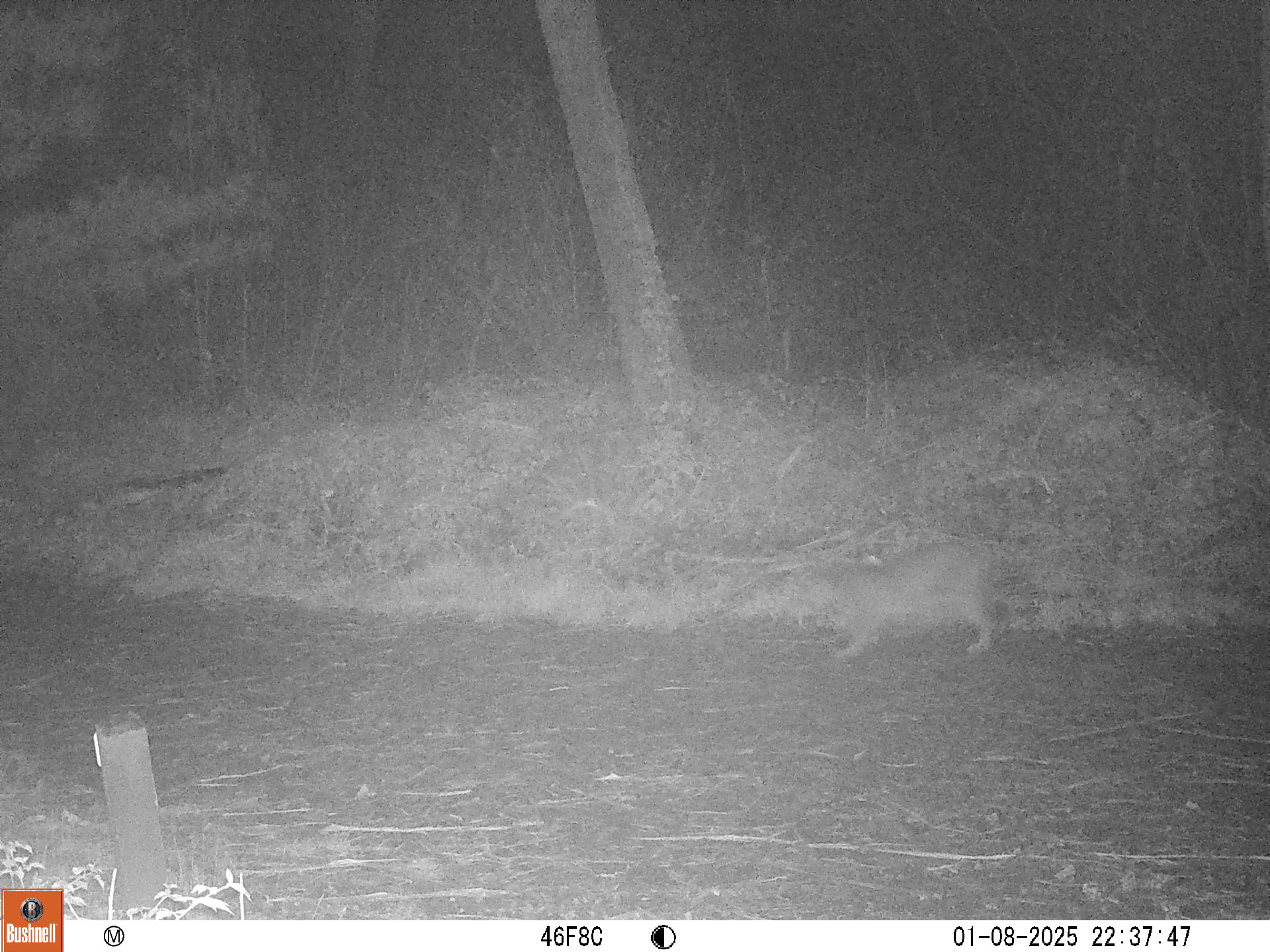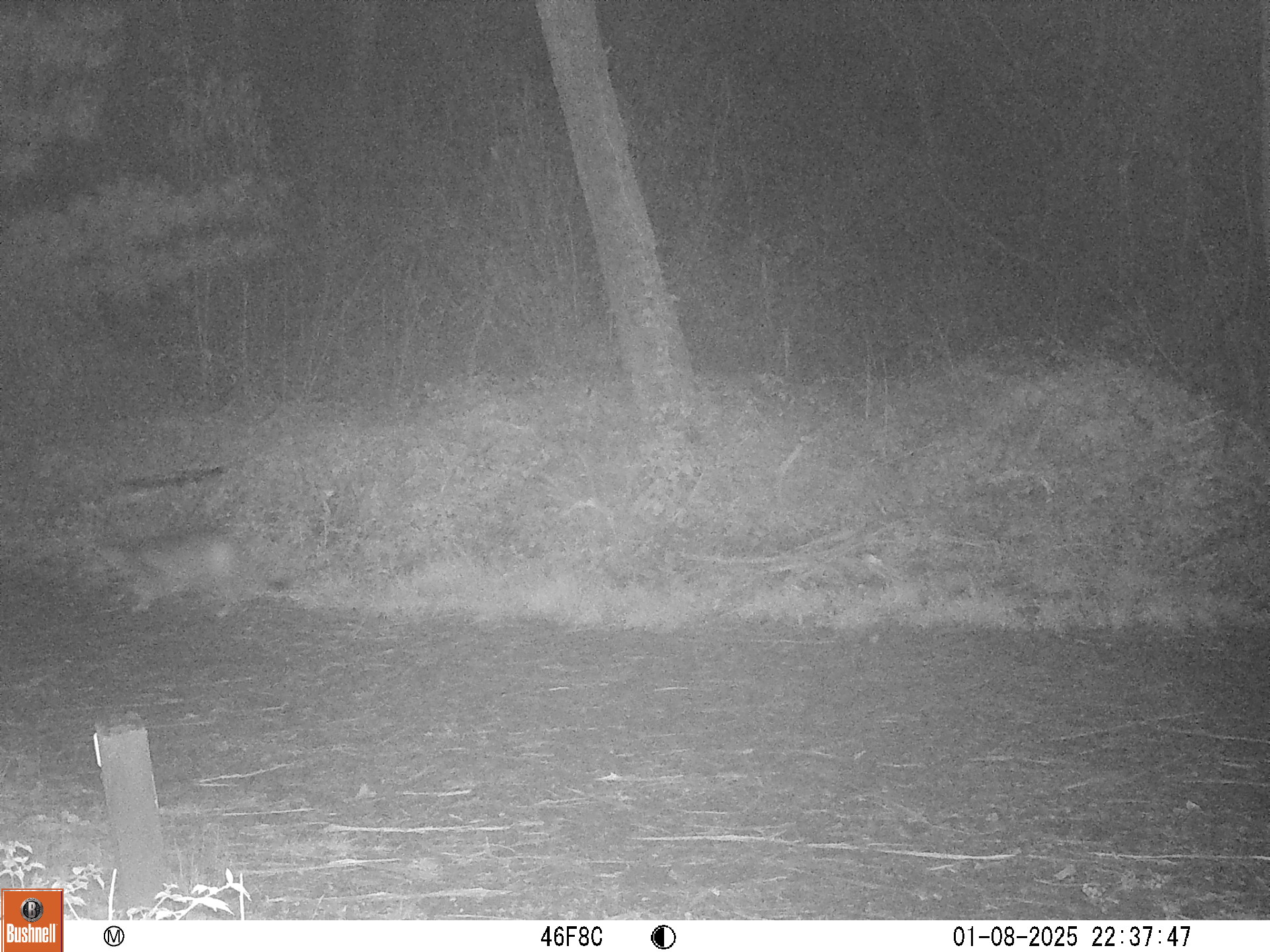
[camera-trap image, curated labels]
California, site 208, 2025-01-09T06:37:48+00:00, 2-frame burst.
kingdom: Animalia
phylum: Chordata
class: Mammalia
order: Carnivora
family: Felidae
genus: Puma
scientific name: Puma concolor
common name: puma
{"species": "puma (Puma concolor)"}